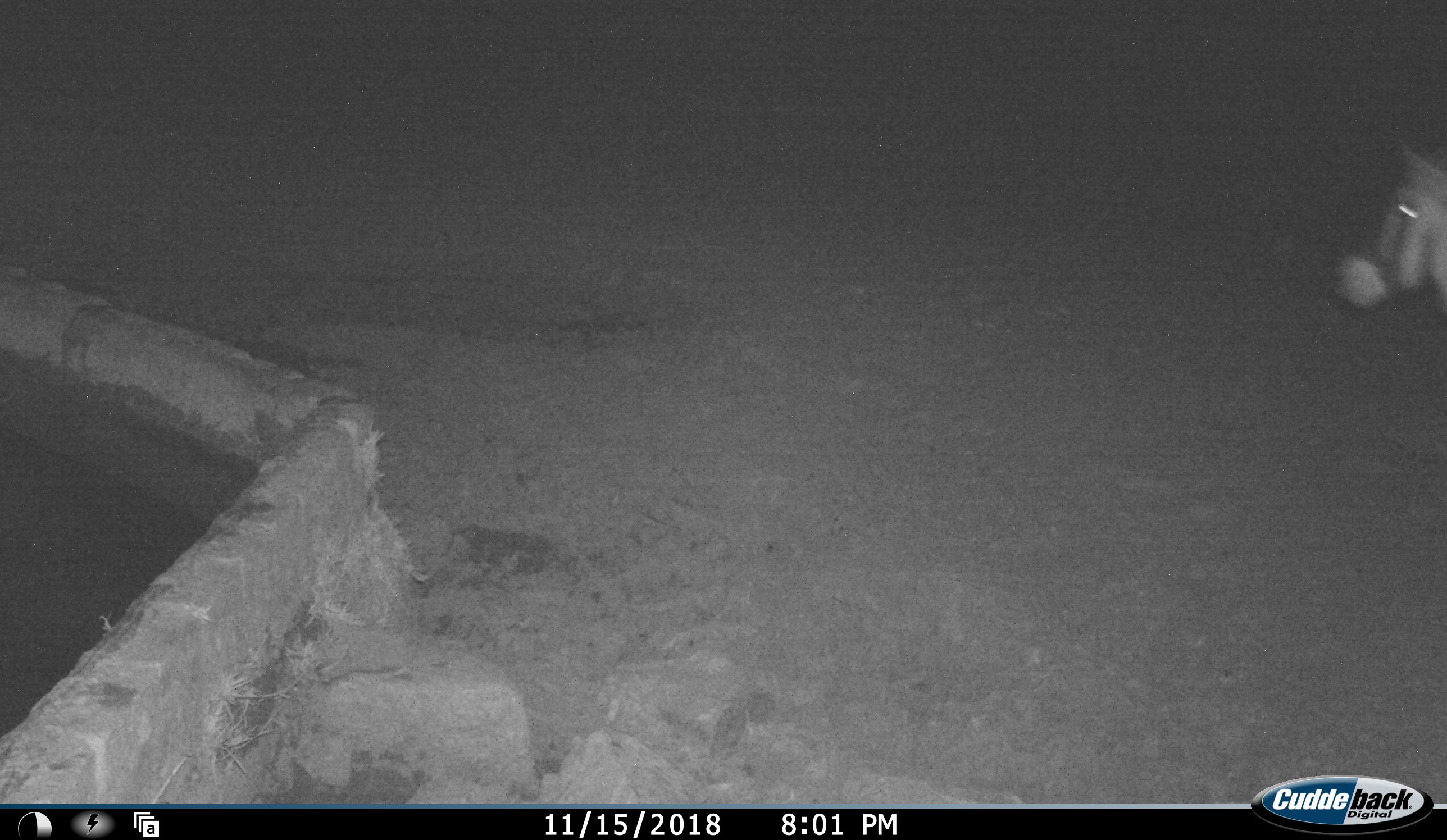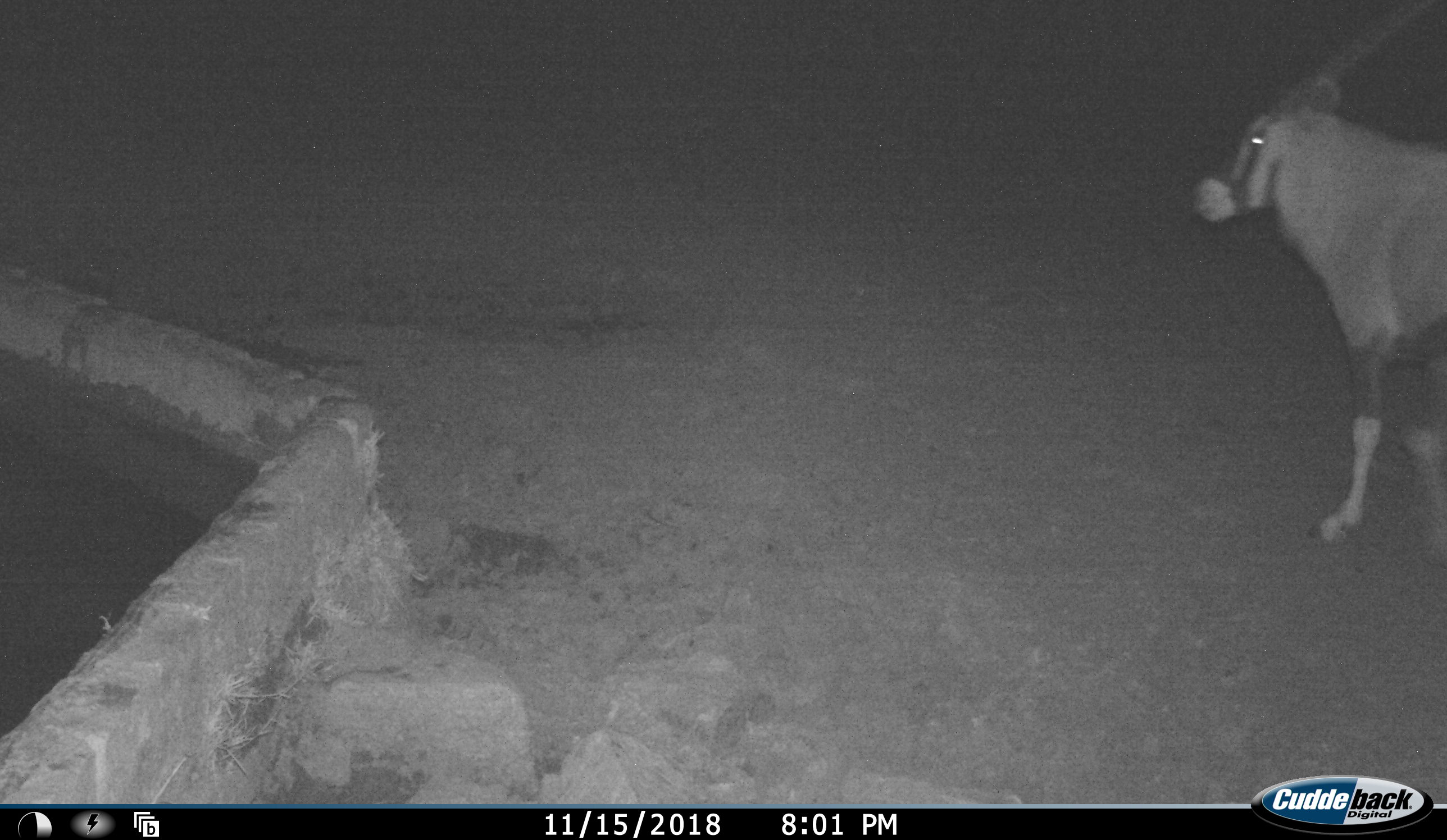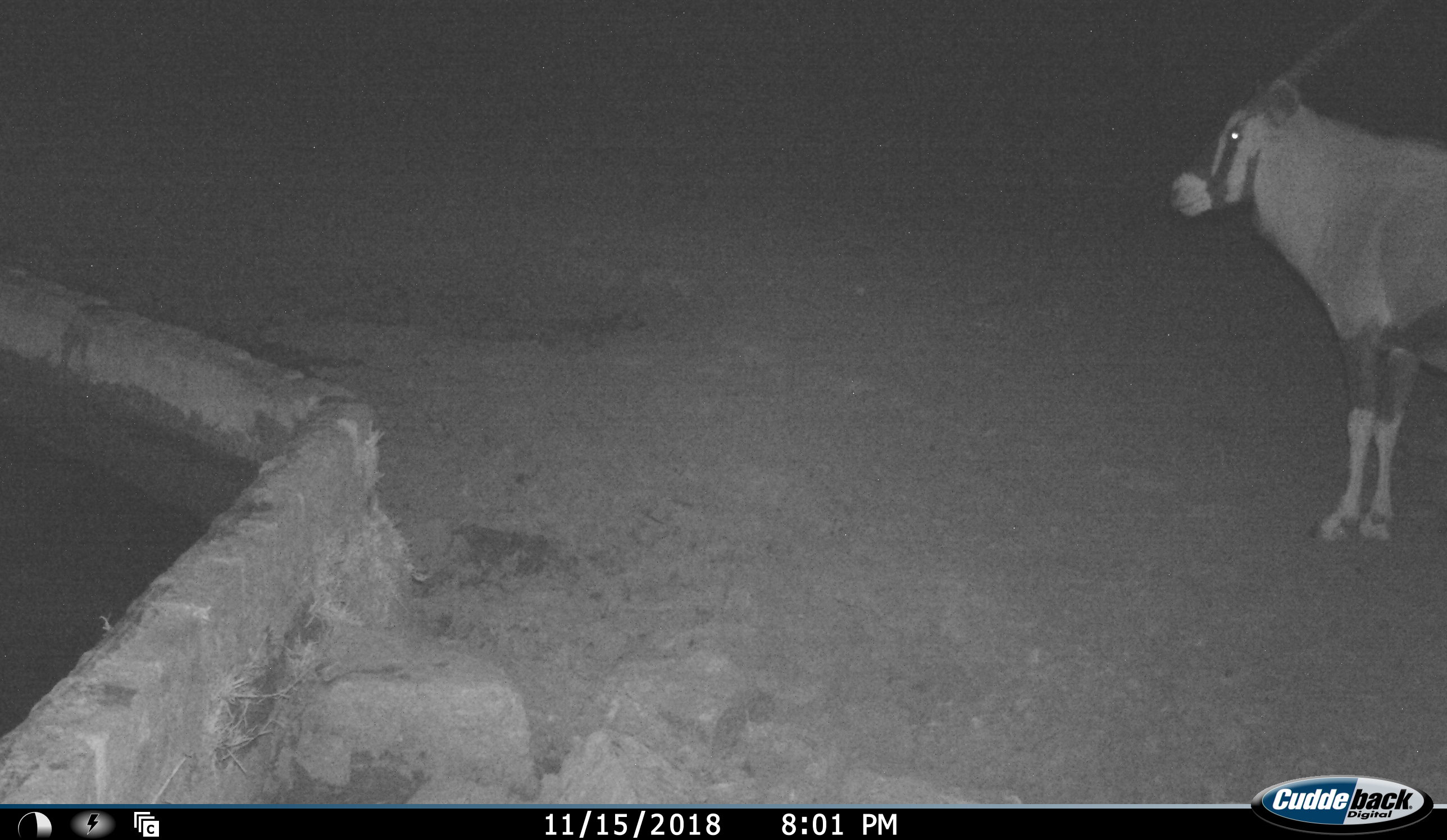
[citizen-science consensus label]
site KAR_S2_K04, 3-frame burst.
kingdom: Animalia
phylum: Chordata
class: Mammalia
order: Artiodactyla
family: Bovidae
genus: Oryx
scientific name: Oryx gazella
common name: gemsbok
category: oryx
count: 1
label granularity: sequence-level